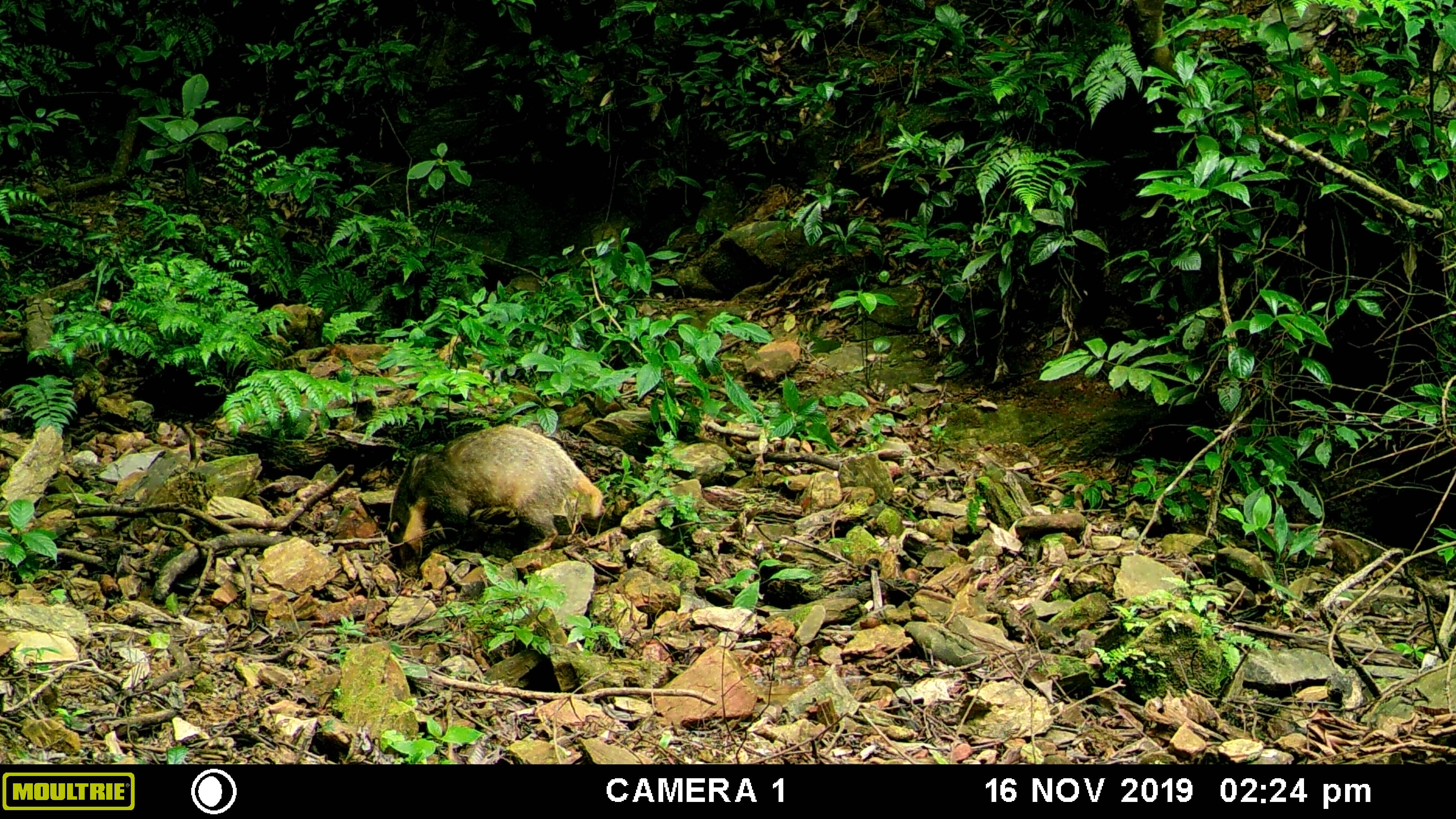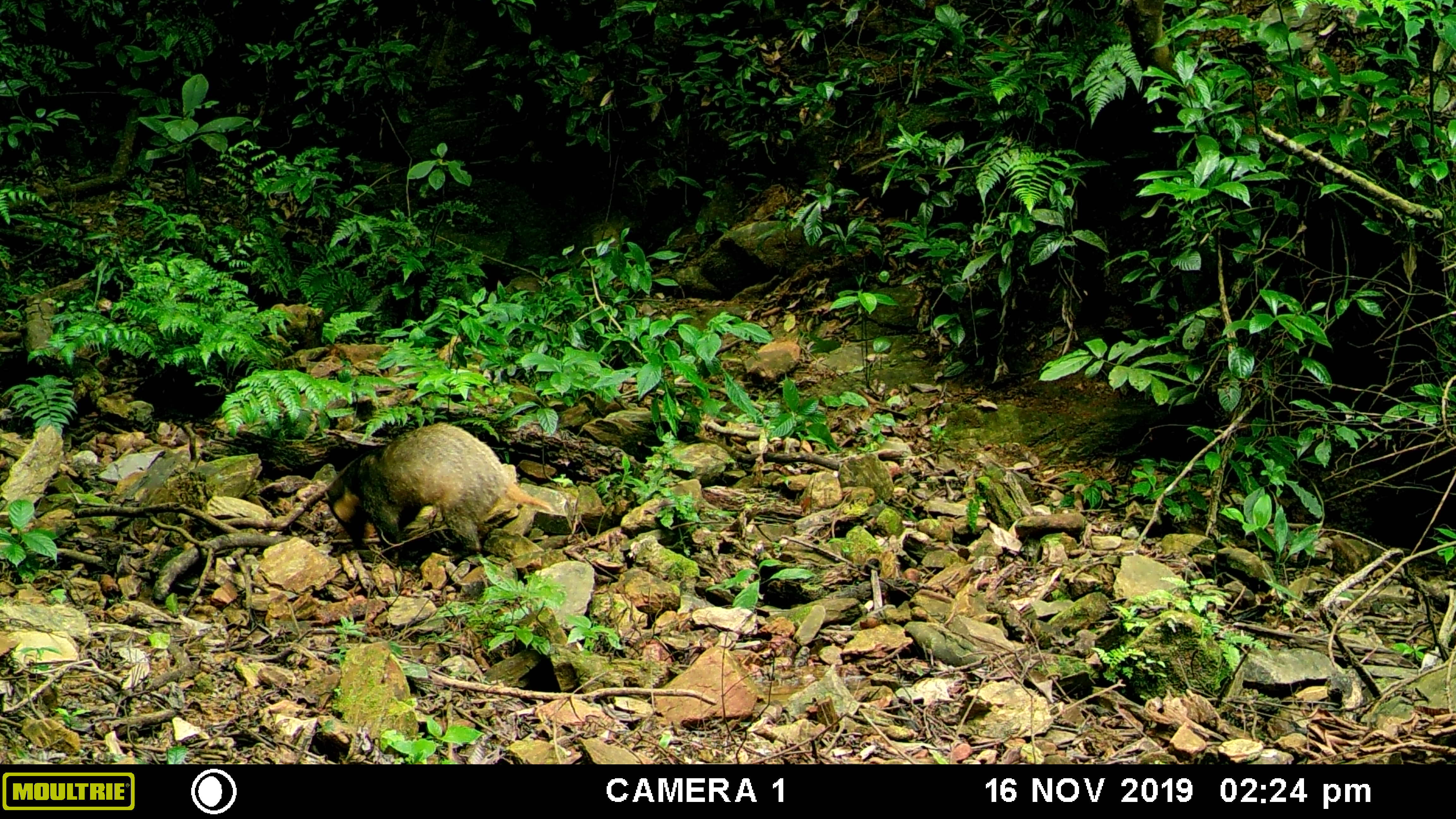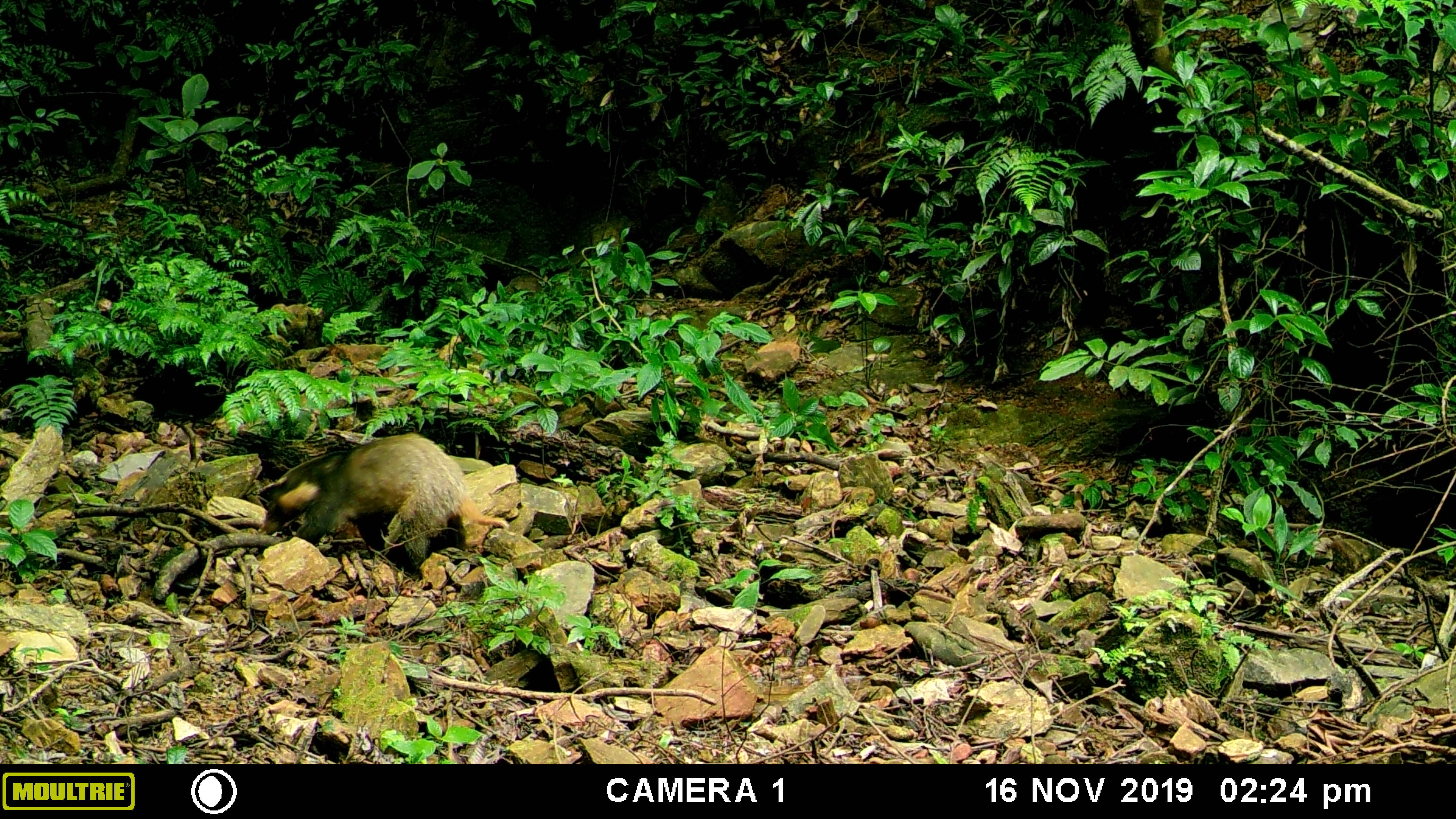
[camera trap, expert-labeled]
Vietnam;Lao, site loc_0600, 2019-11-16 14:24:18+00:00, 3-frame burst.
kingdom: Animalia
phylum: Chordata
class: Mammalia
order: Carnivora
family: Mustelidae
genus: Arctonyx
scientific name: Arctonyx collaris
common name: hog badger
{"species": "hog badger (Arctonyx collaris)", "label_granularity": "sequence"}